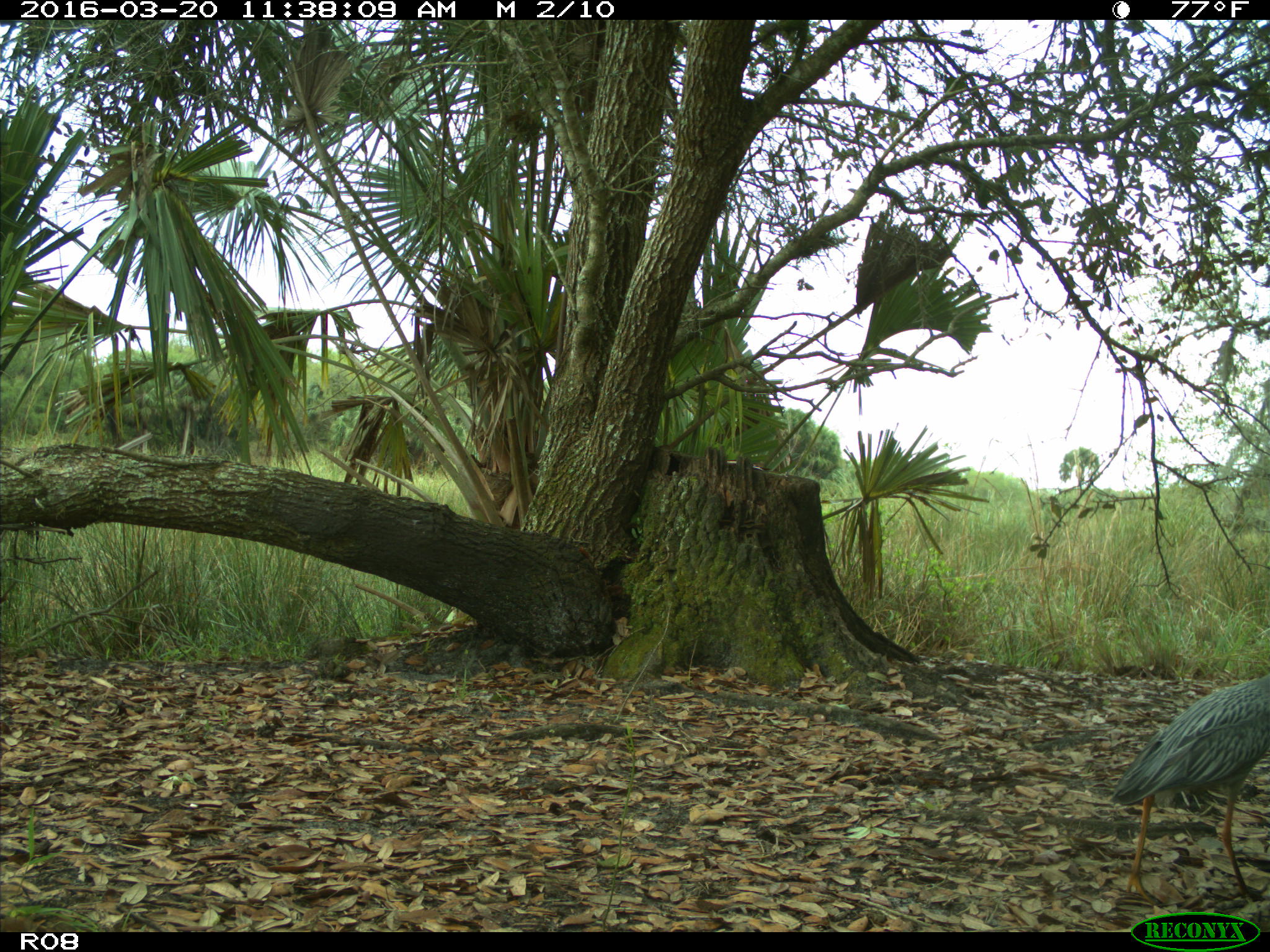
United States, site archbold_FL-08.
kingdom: Animalia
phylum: Chordata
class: Aves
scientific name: Aves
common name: birds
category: unidentified bird